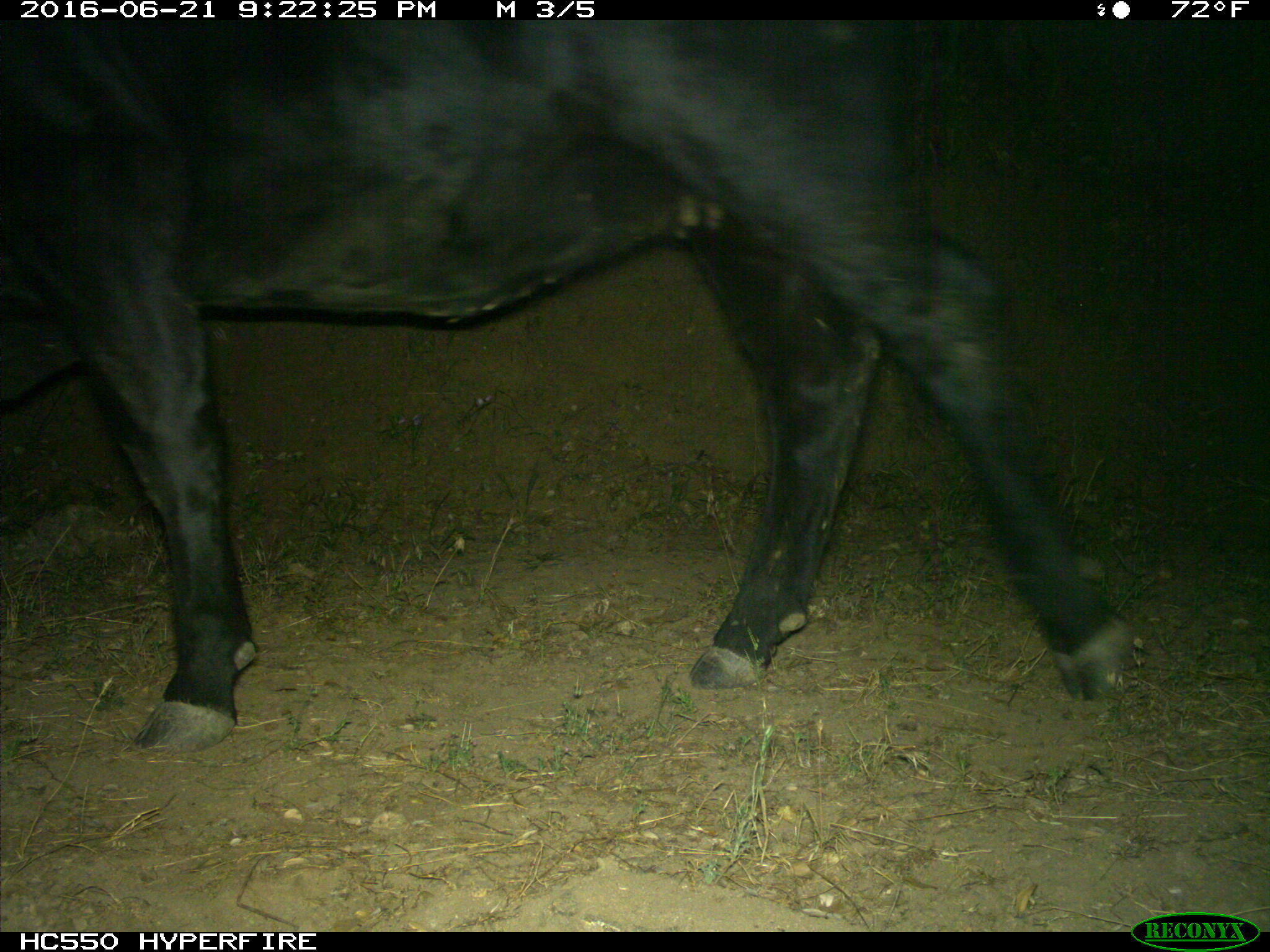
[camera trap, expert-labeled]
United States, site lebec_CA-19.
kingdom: Animalia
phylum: Chordata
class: Mammalia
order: Artiodactyla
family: Bovidae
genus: Bos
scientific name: Bos taurus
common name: domestic cow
Bos taurus (domestic cow).